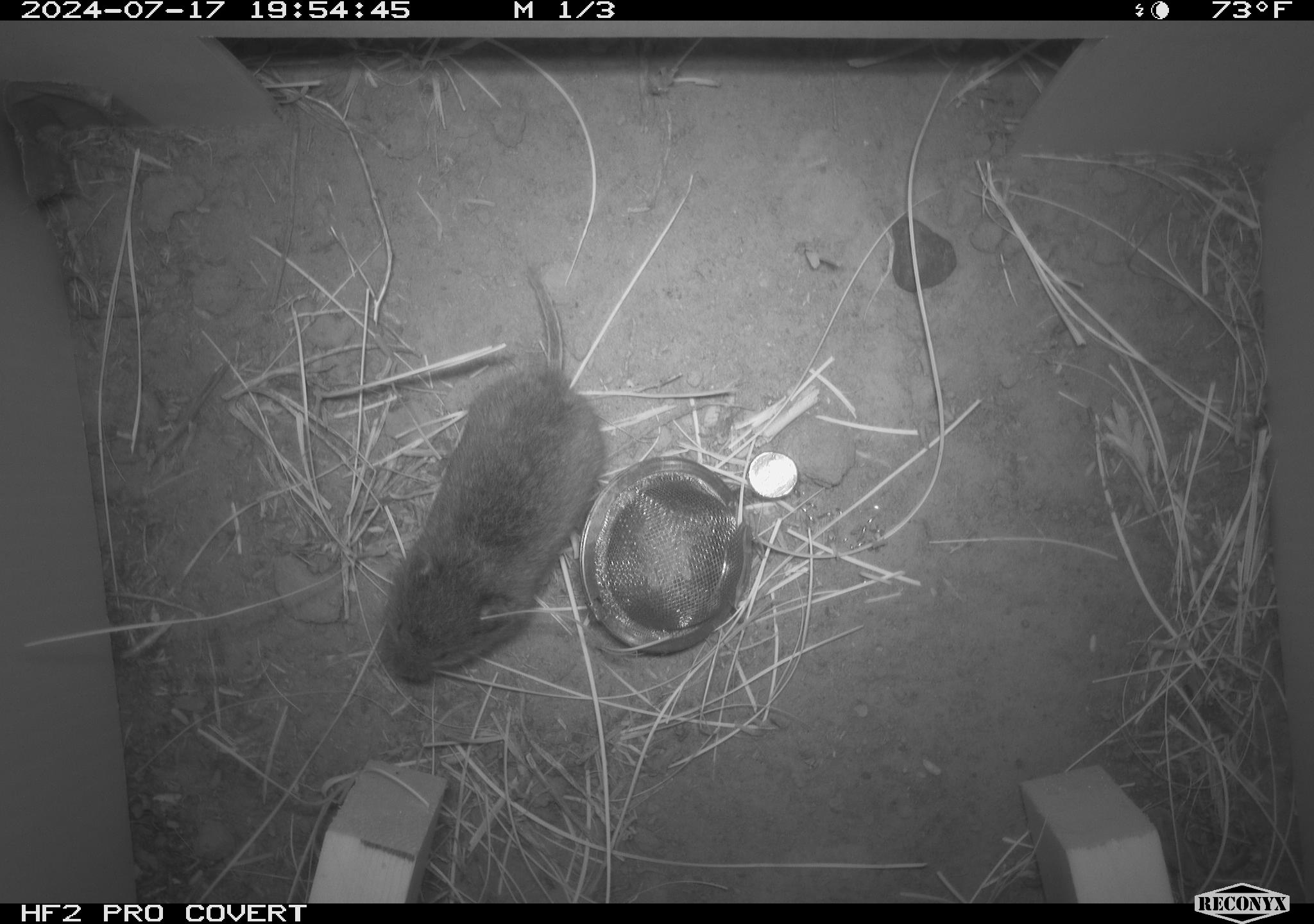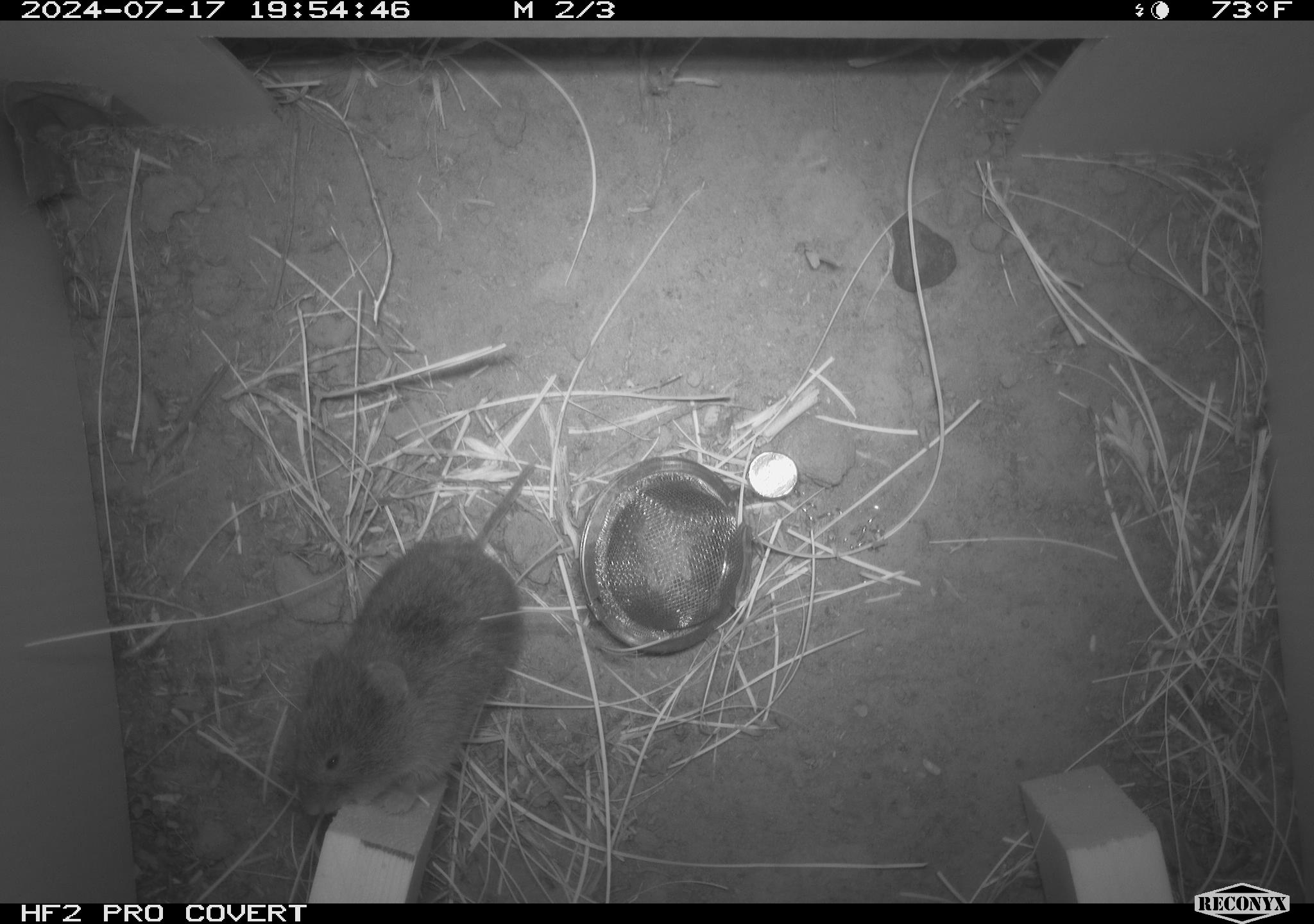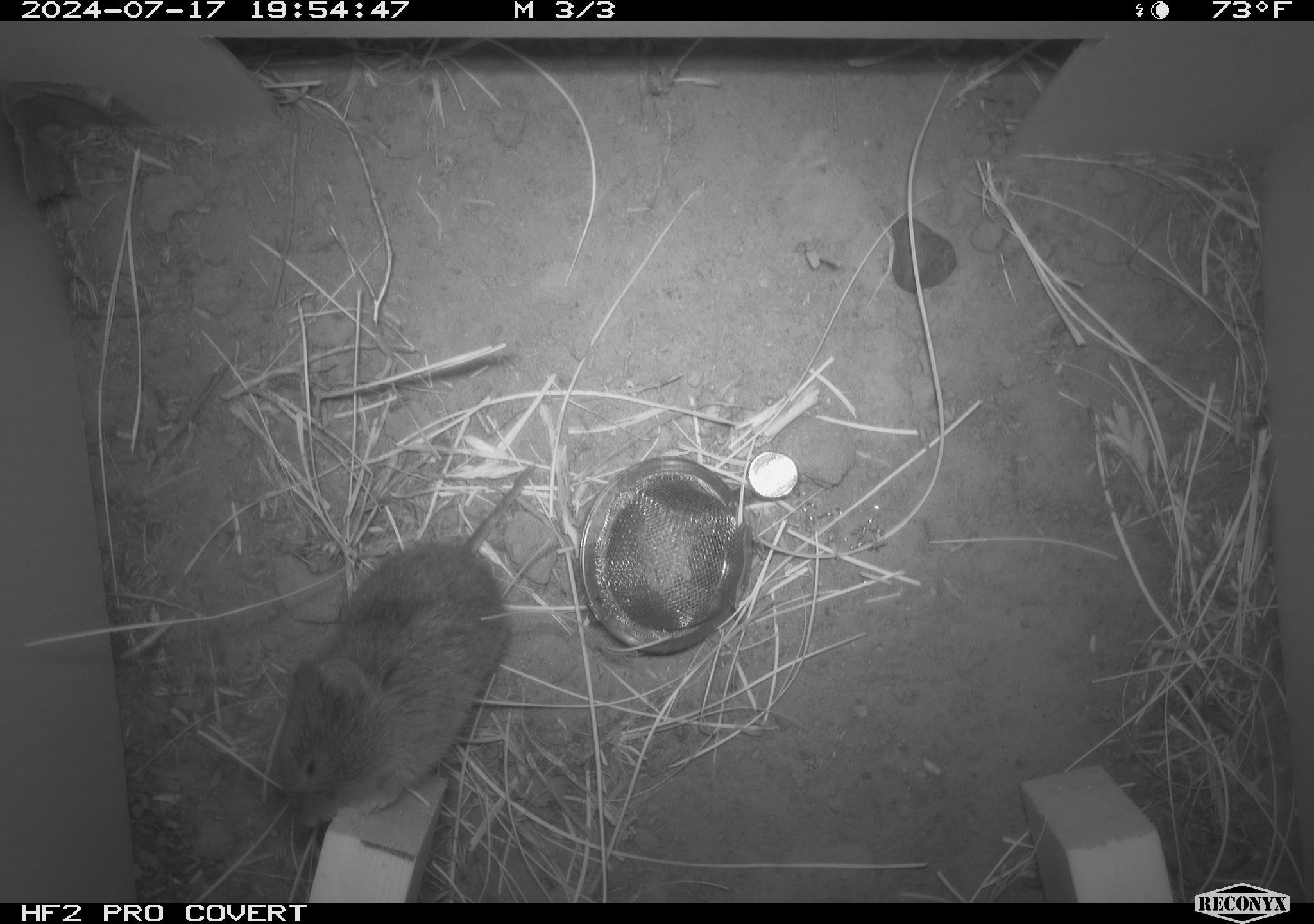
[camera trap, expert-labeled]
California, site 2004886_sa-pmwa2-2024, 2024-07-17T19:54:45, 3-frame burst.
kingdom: Animalia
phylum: Chordata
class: Mammalia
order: Rodentia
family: Cricetidae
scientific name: Arvicolinae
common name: voles, lemmings, and muskrats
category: arvicolinae subfamily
Arvicolinae subfamily (voles, lemmings, and muskrats) (Arvicolinae).